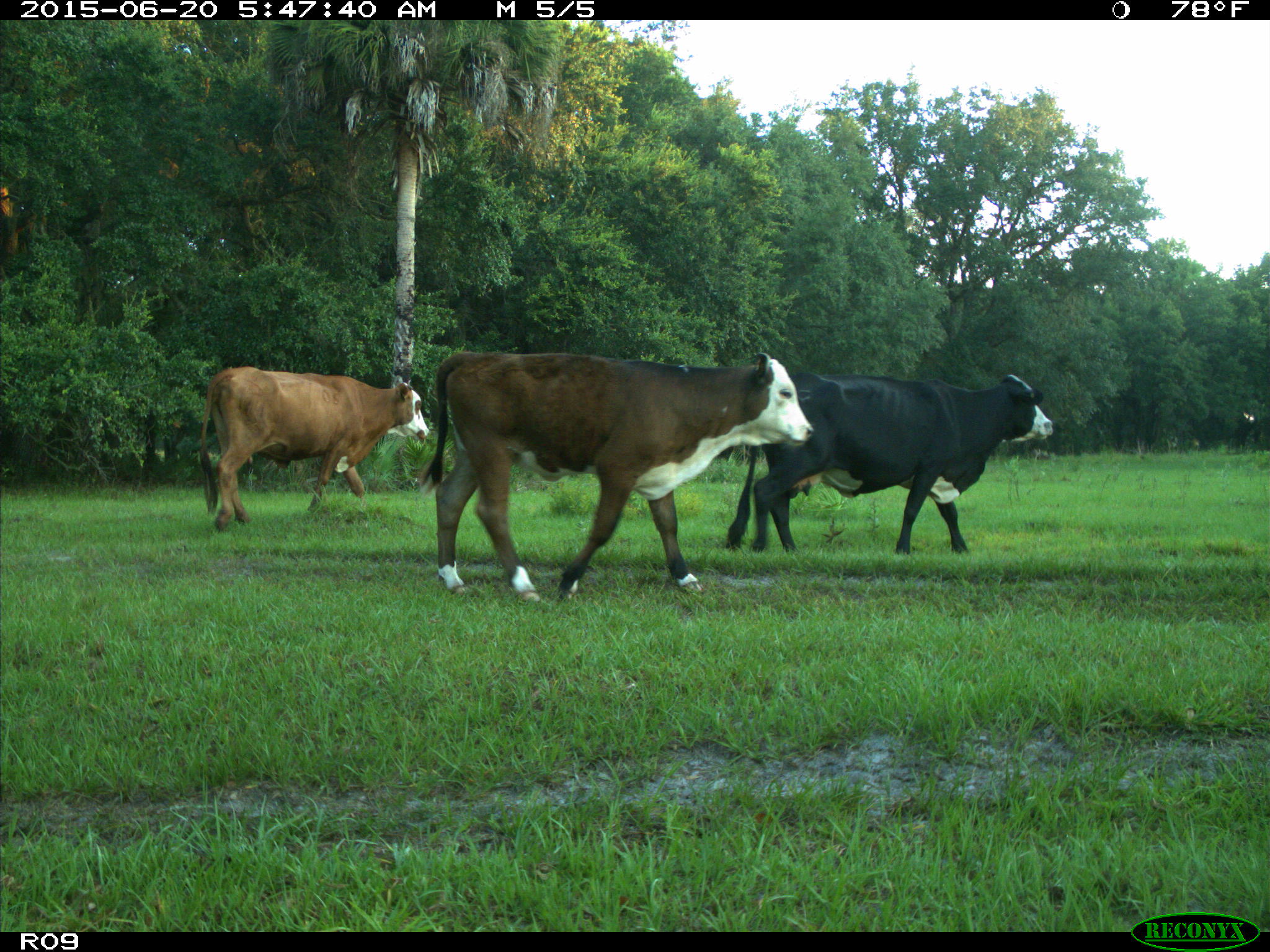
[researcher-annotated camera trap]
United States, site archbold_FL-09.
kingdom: Animalia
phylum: Chordata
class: Mammalia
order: Artiodactyla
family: Bovidae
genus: Bos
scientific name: Bos taurus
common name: domestic cow